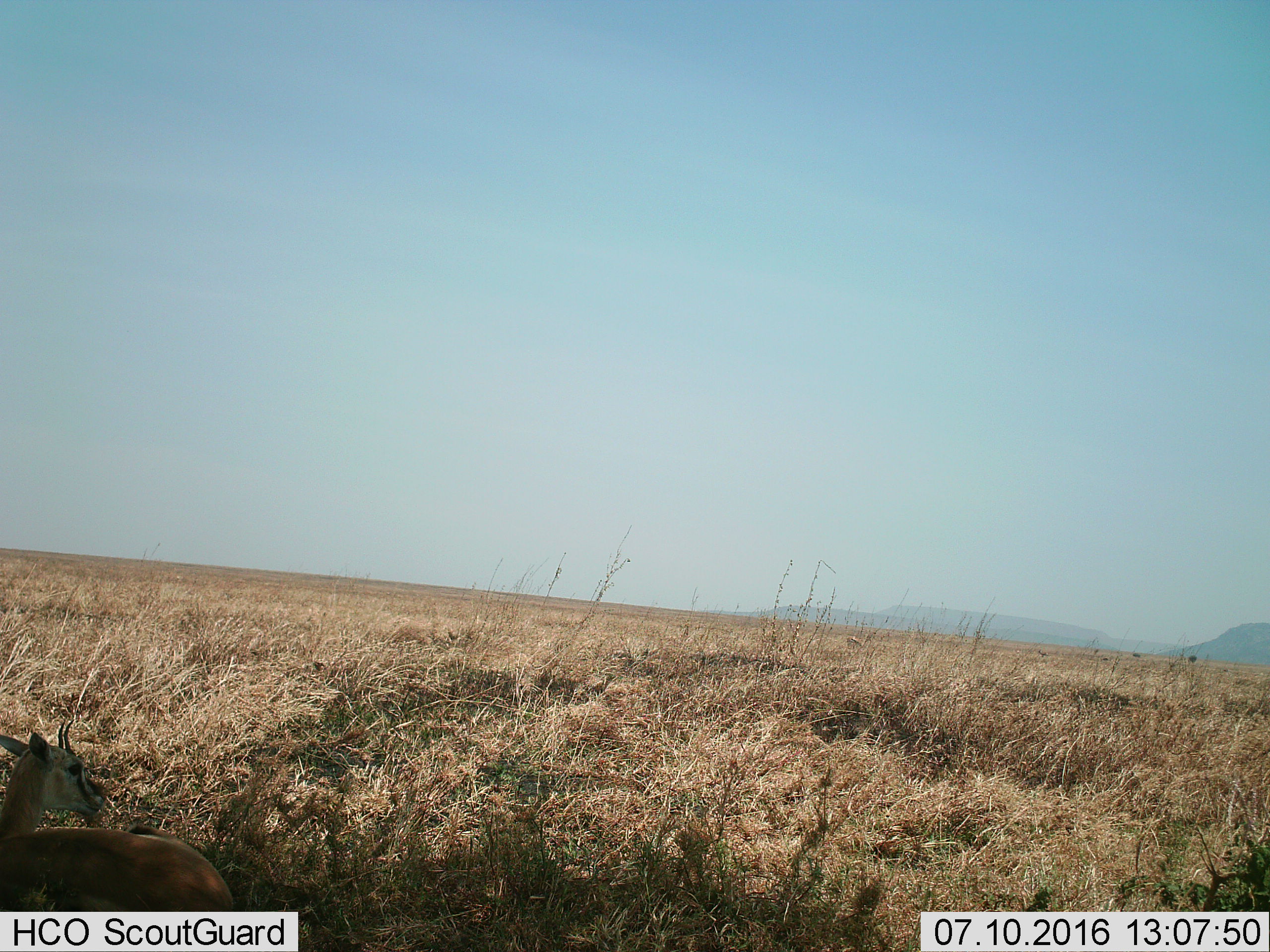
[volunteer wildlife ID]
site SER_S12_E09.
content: unidentified animal